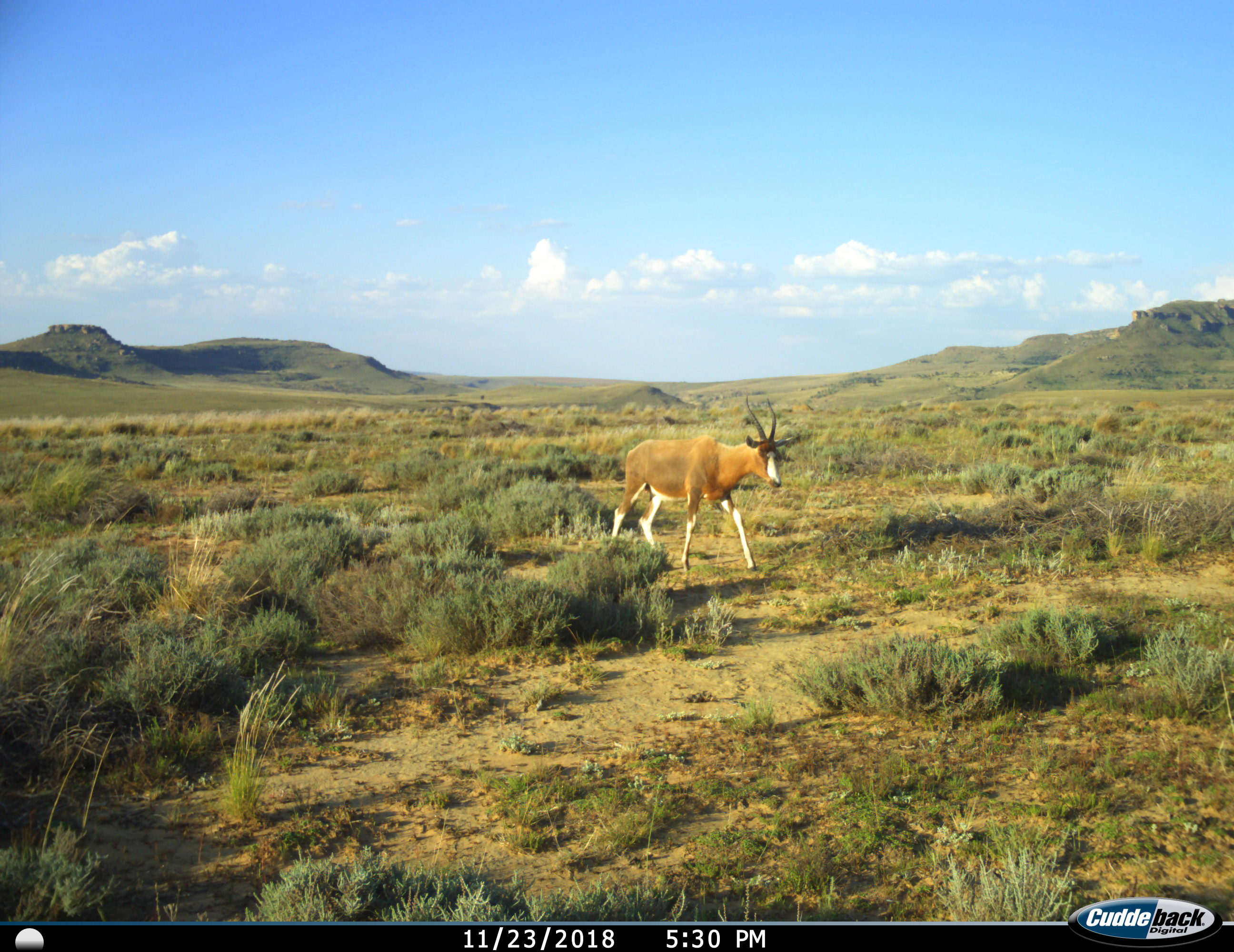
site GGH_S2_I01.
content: unidentified animal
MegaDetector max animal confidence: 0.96